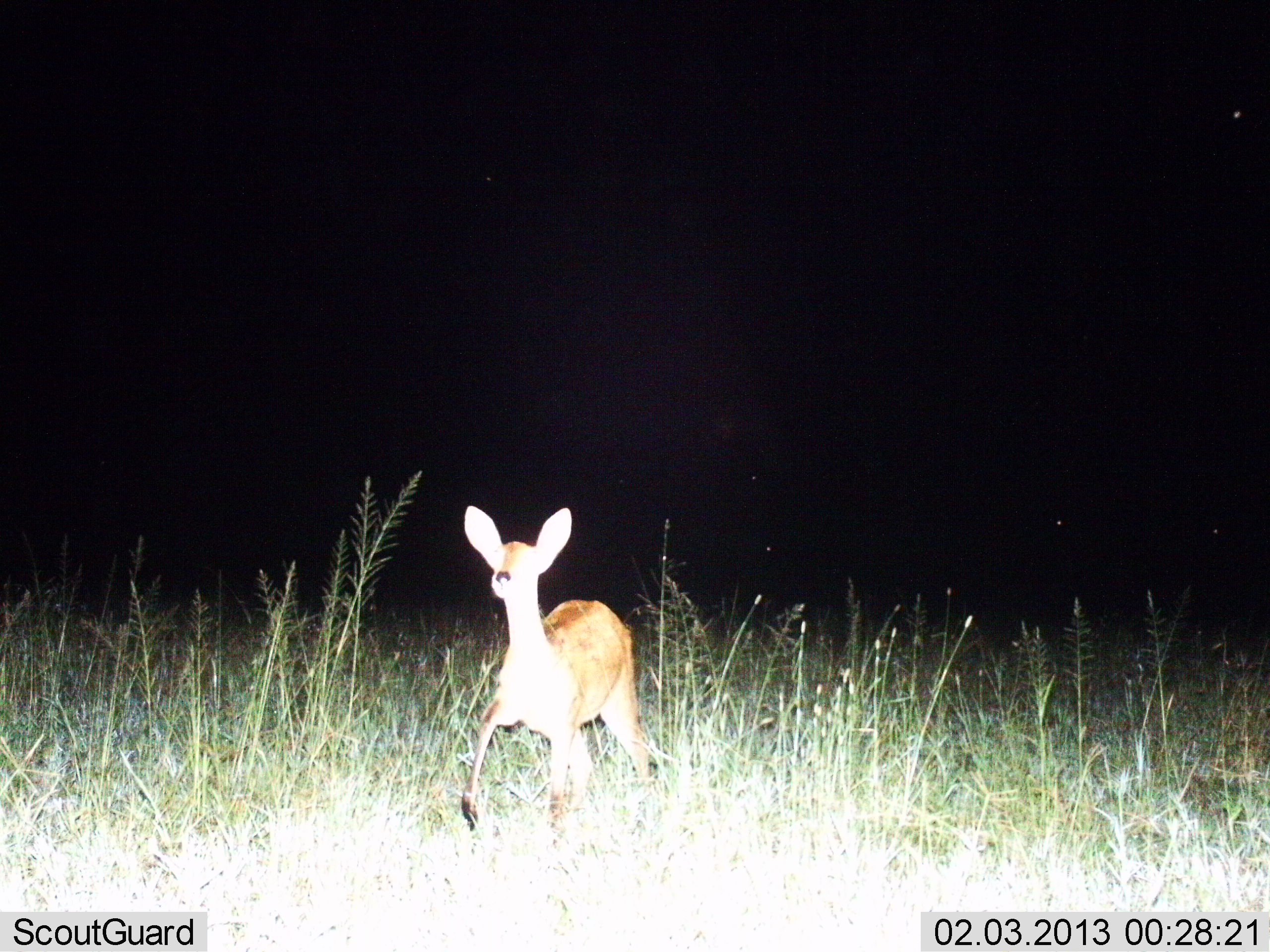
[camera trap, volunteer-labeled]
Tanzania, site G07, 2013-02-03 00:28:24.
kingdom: Animalia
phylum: Chordata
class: Mammalia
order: Artiodactyla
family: Bovidae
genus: Redunca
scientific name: Redunca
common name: reedbuck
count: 1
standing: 6%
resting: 0%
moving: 94%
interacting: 0%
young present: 0%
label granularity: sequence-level